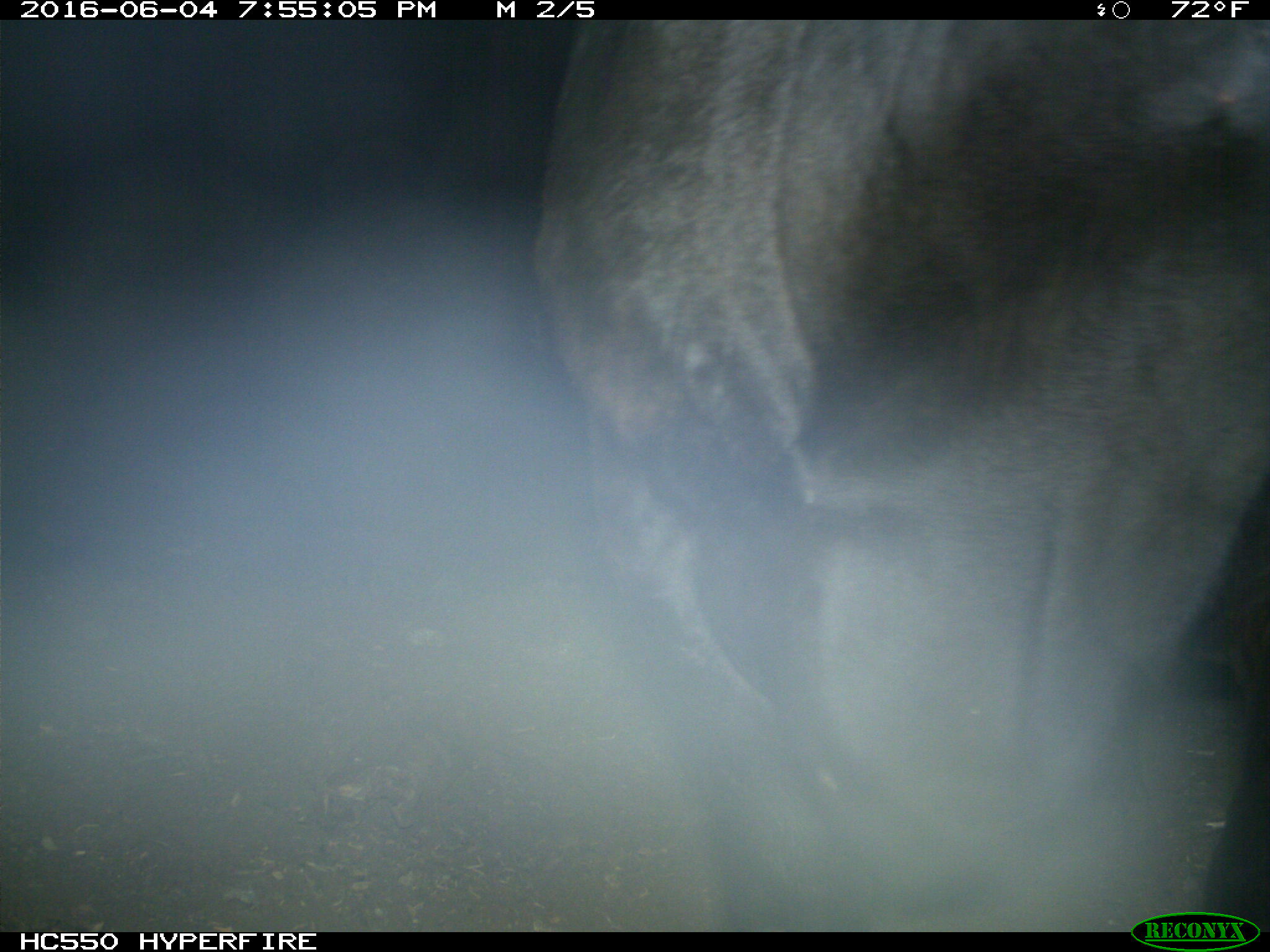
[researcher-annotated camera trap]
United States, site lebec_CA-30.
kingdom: Animalia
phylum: Chordata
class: Mammalia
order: Artiodactyla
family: Bovidae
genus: Bos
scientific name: Bos taurus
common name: domestic cow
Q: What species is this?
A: Bos taurus (domestic cow).